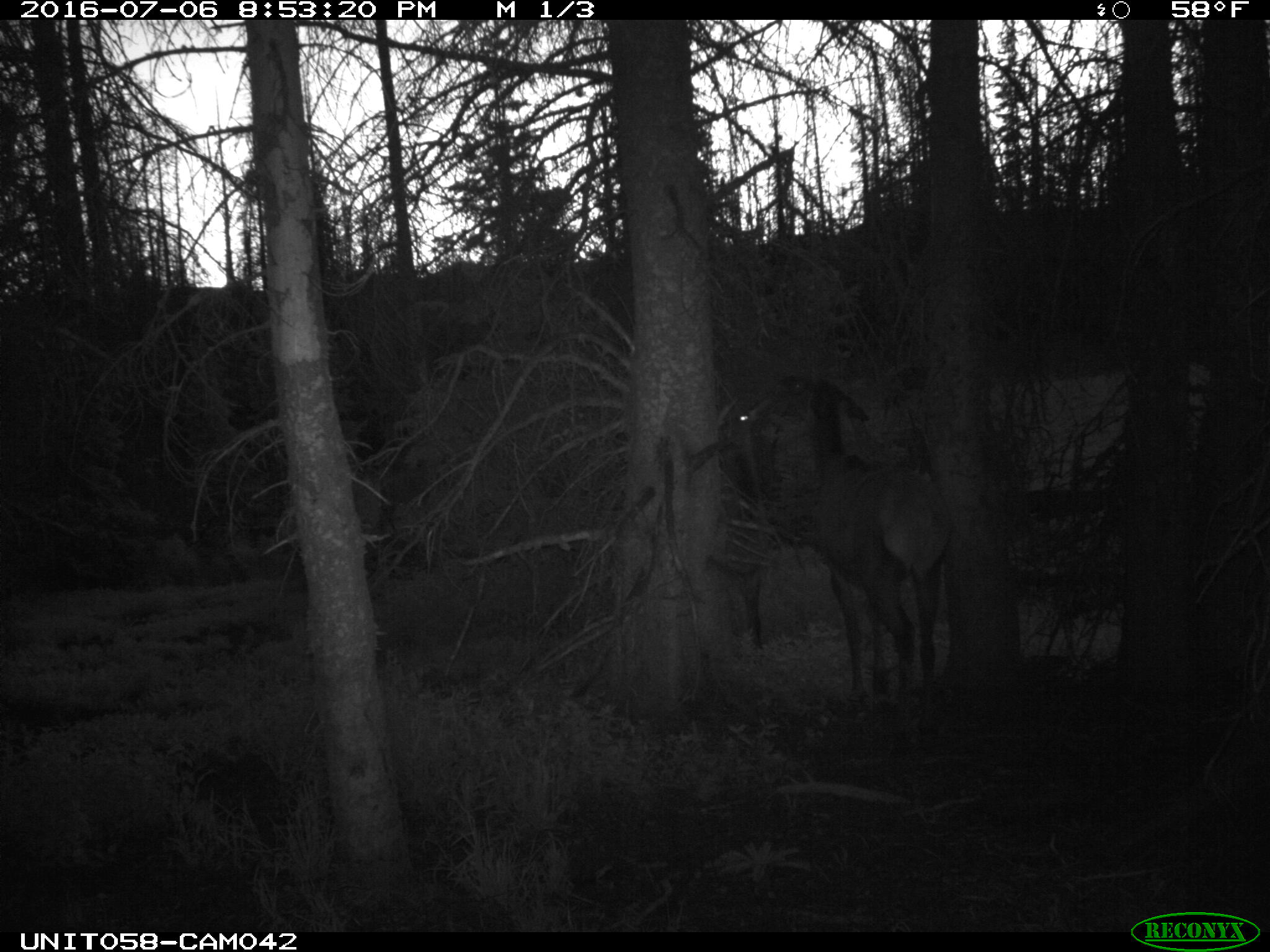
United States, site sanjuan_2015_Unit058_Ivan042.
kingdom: Animalia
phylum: Chordata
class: Mammalia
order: Artiodactyla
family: Cervidae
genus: Cervus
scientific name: Cervus elaphus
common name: red deer